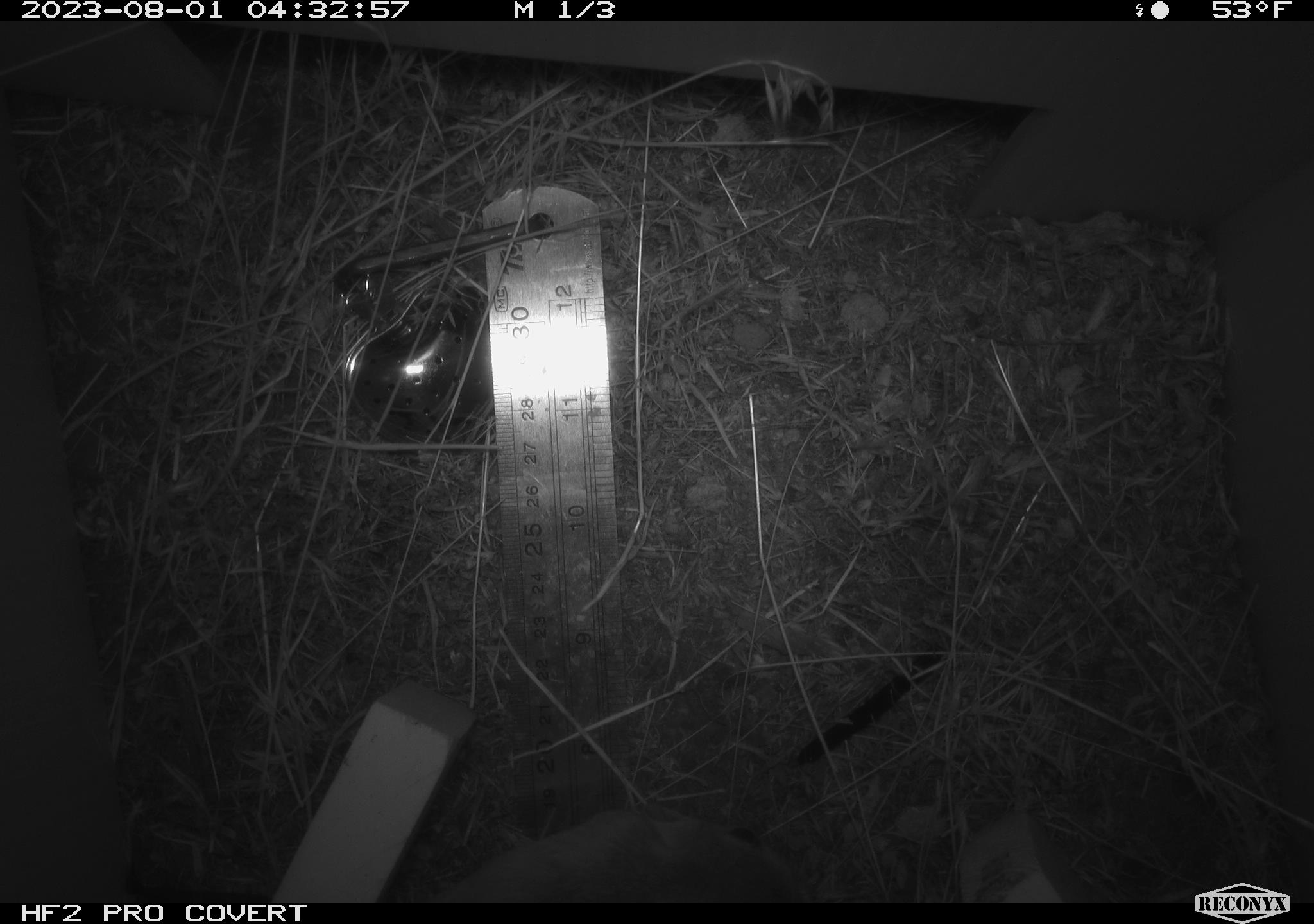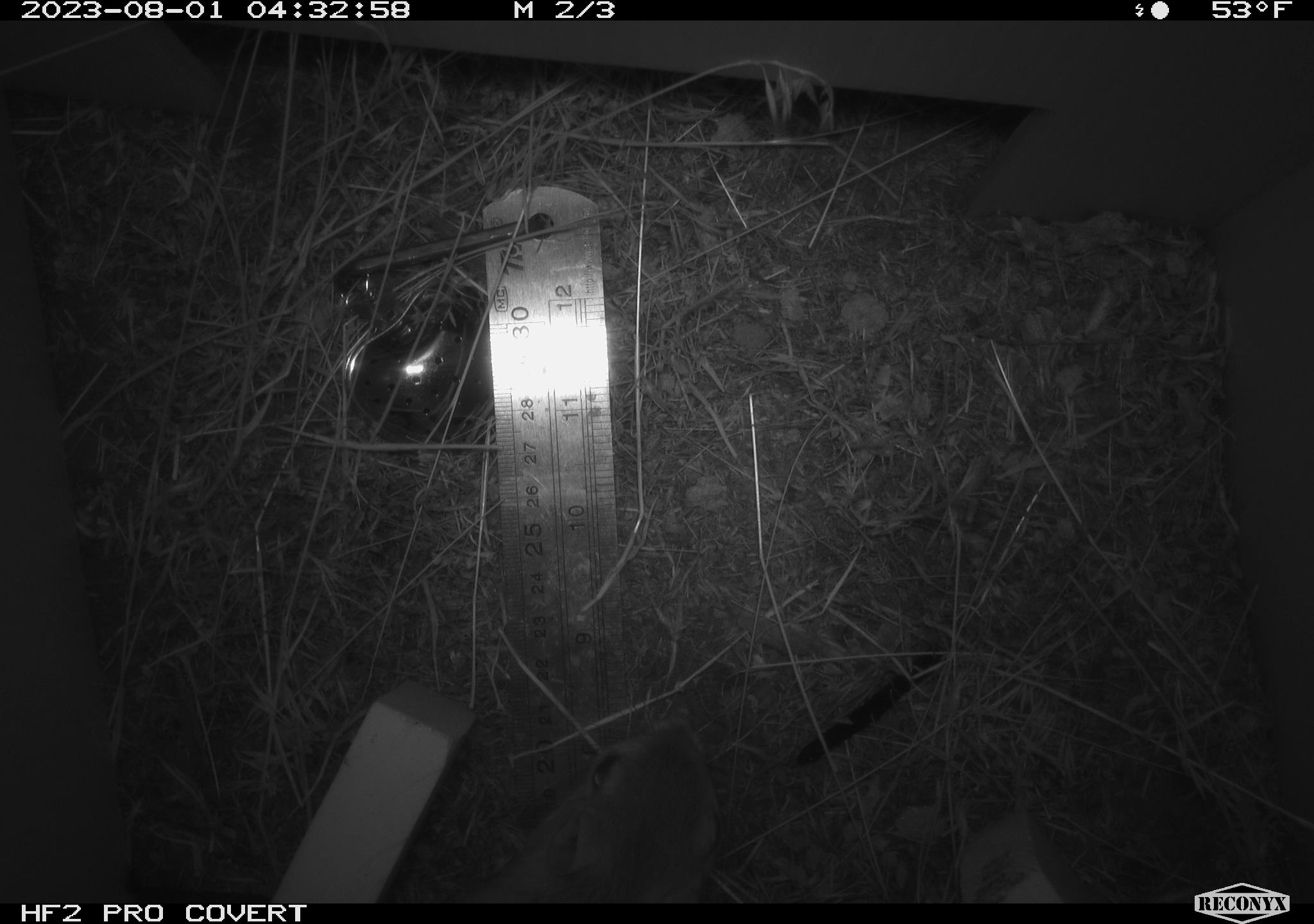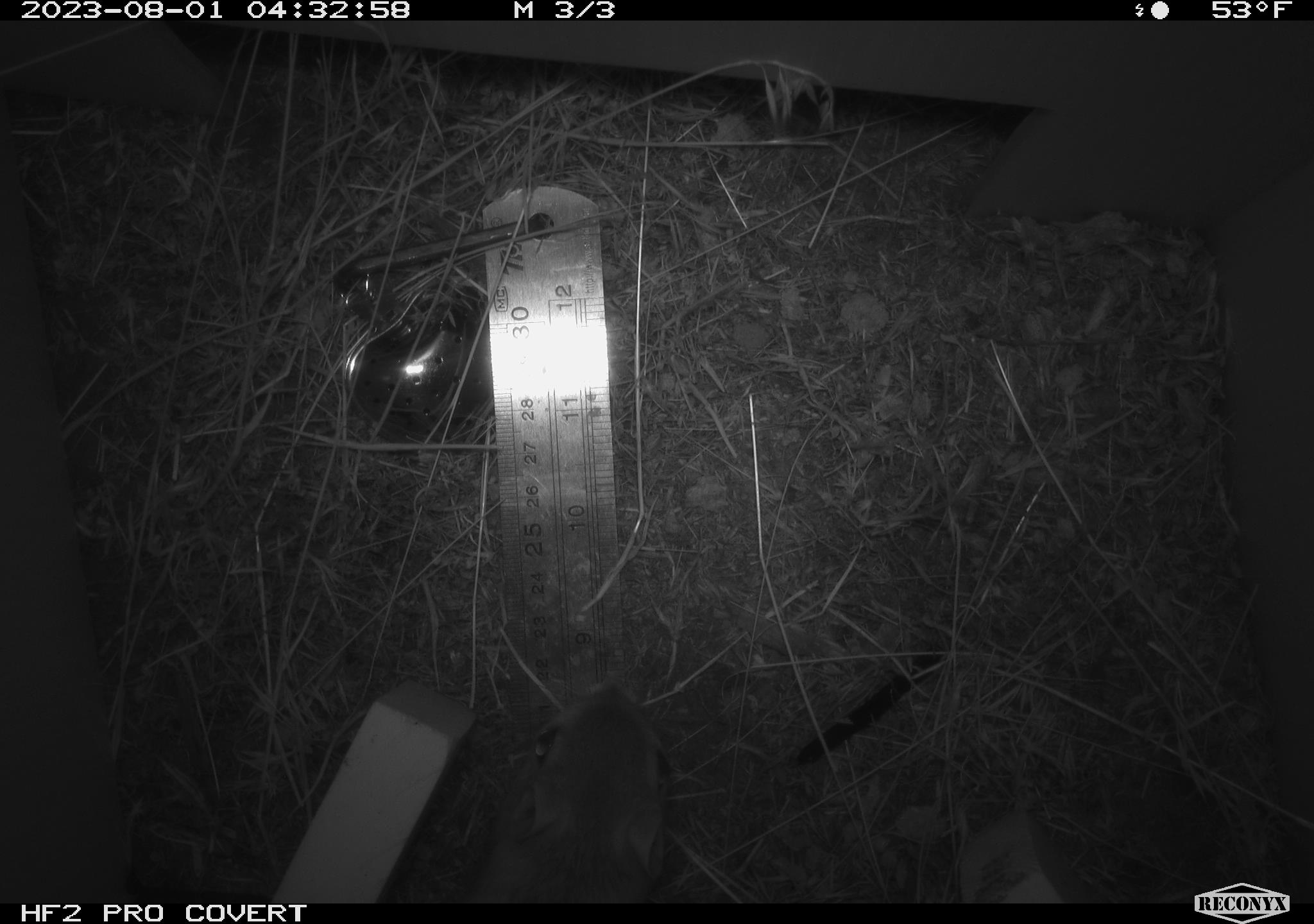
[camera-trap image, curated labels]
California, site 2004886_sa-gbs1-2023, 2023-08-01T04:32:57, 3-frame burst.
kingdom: Animalia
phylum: Chordata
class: Mammalia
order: Rodentia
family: Heteromyidae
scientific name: Heteromyidae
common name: kangaroo rats and pocket mice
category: heteromyidae family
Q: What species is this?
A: Heteromyidae family (kangaroo rats and pocket mice) (Heteromyidae).